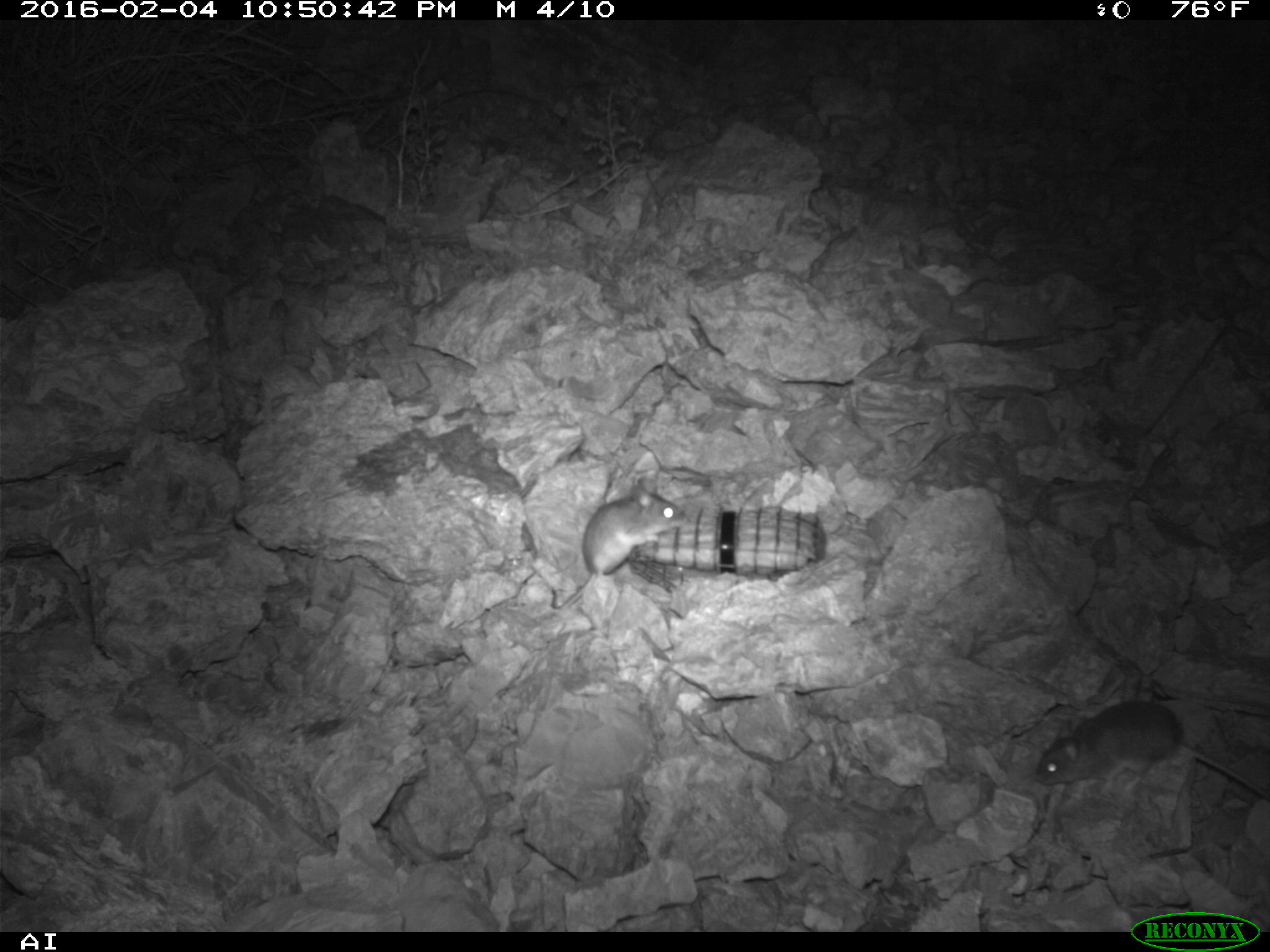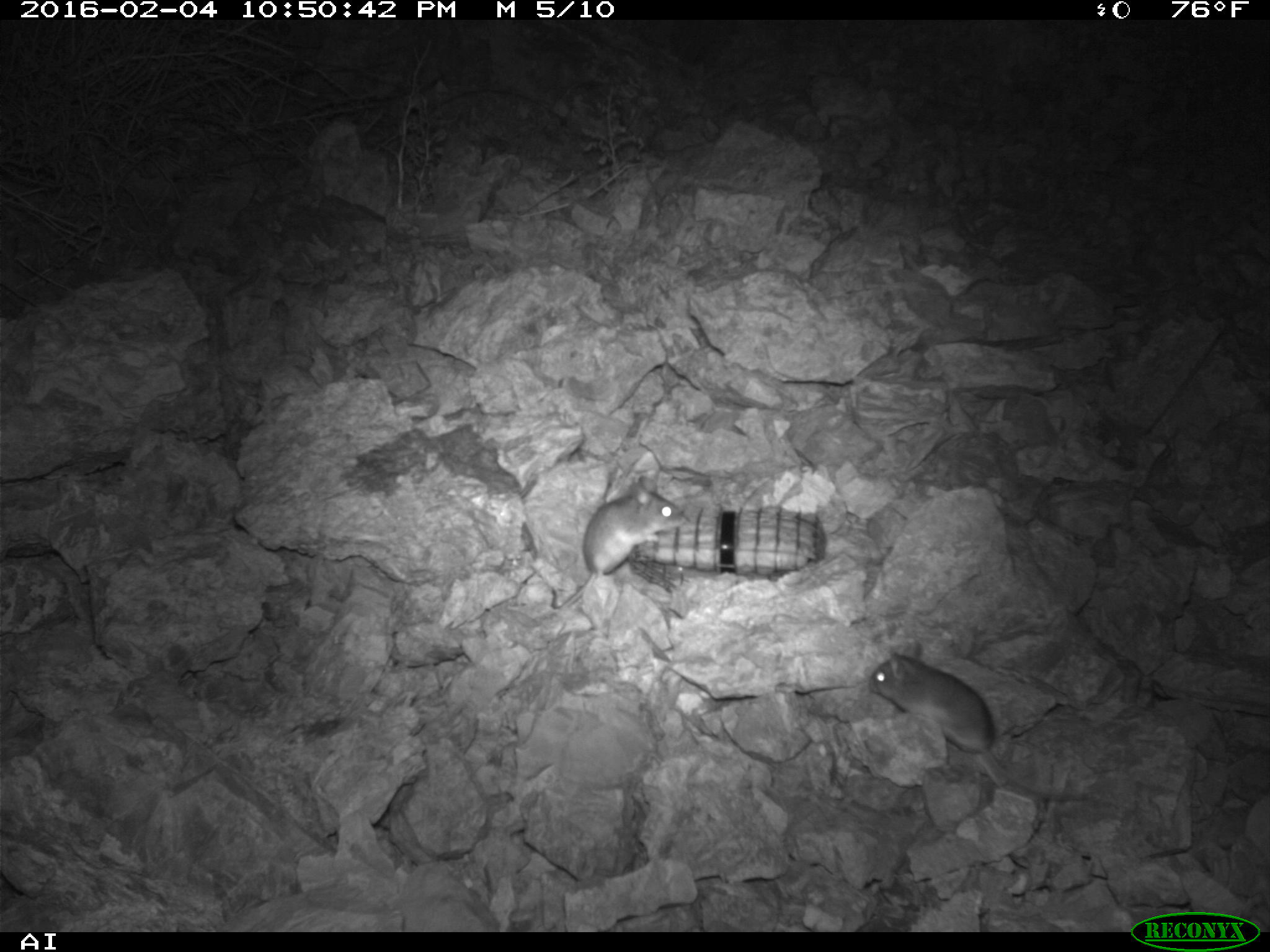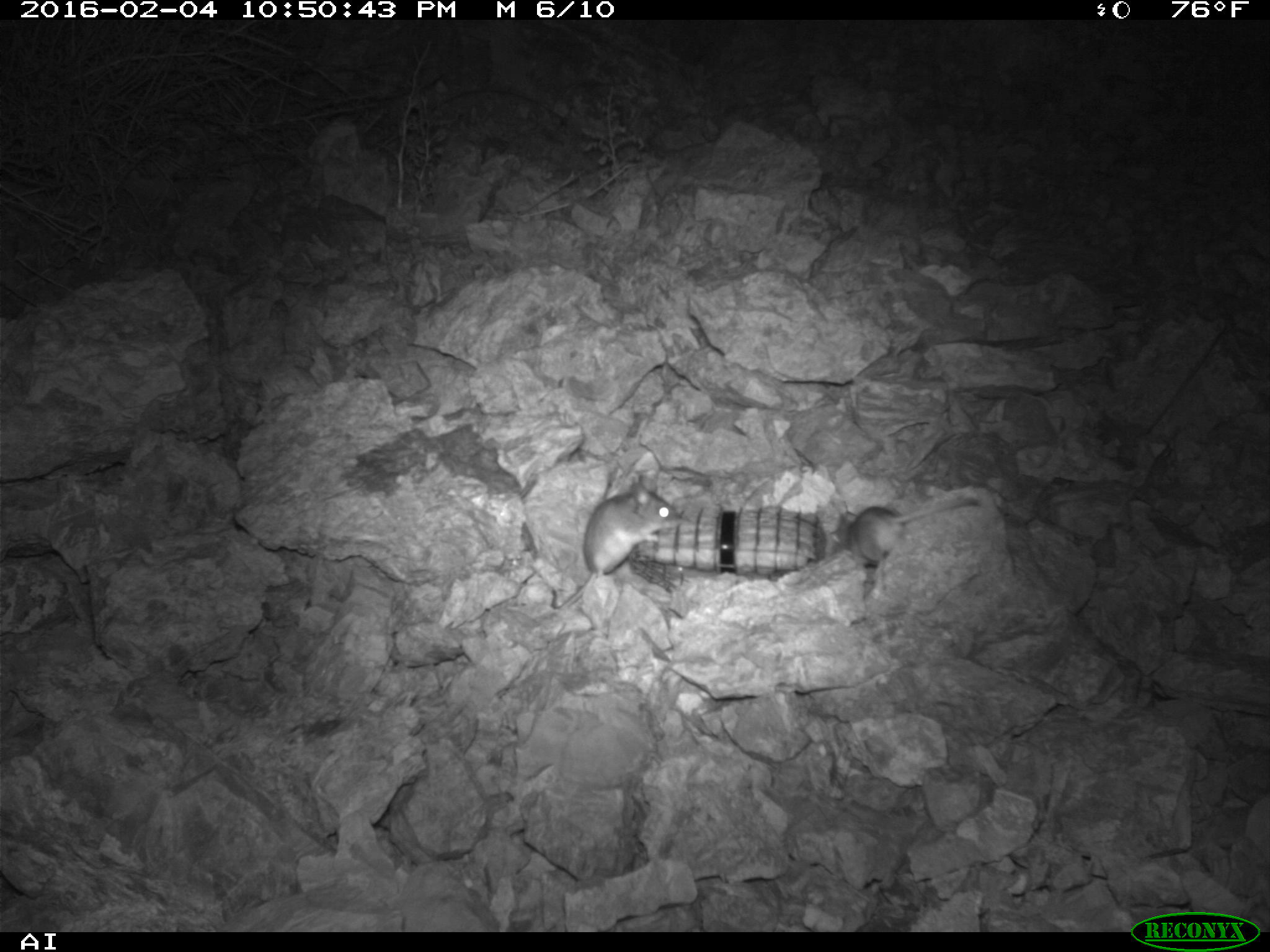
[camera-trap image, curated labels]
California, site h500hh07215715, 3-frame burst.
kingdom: Animalia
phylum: Chordata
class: Mammalia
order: Rodentia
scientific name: Rodentia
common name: rodent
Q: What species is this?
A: Rodent (Rodentia).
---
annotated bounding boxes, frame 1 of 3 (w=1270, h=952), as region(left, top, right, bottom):
rodent: region(1036, 699, 1269, 800); region(551, 477, 683, 610)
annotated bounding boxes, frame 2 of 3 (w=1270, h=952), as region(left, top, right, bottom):
rodent: region(868, 641, 1013, 785); region(552, 472, 691, 609)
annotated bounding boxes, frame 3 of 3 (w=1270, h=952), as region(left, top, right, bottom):
rodent: region(549, 474, 678, 610); region(828, 493, 981, 565)